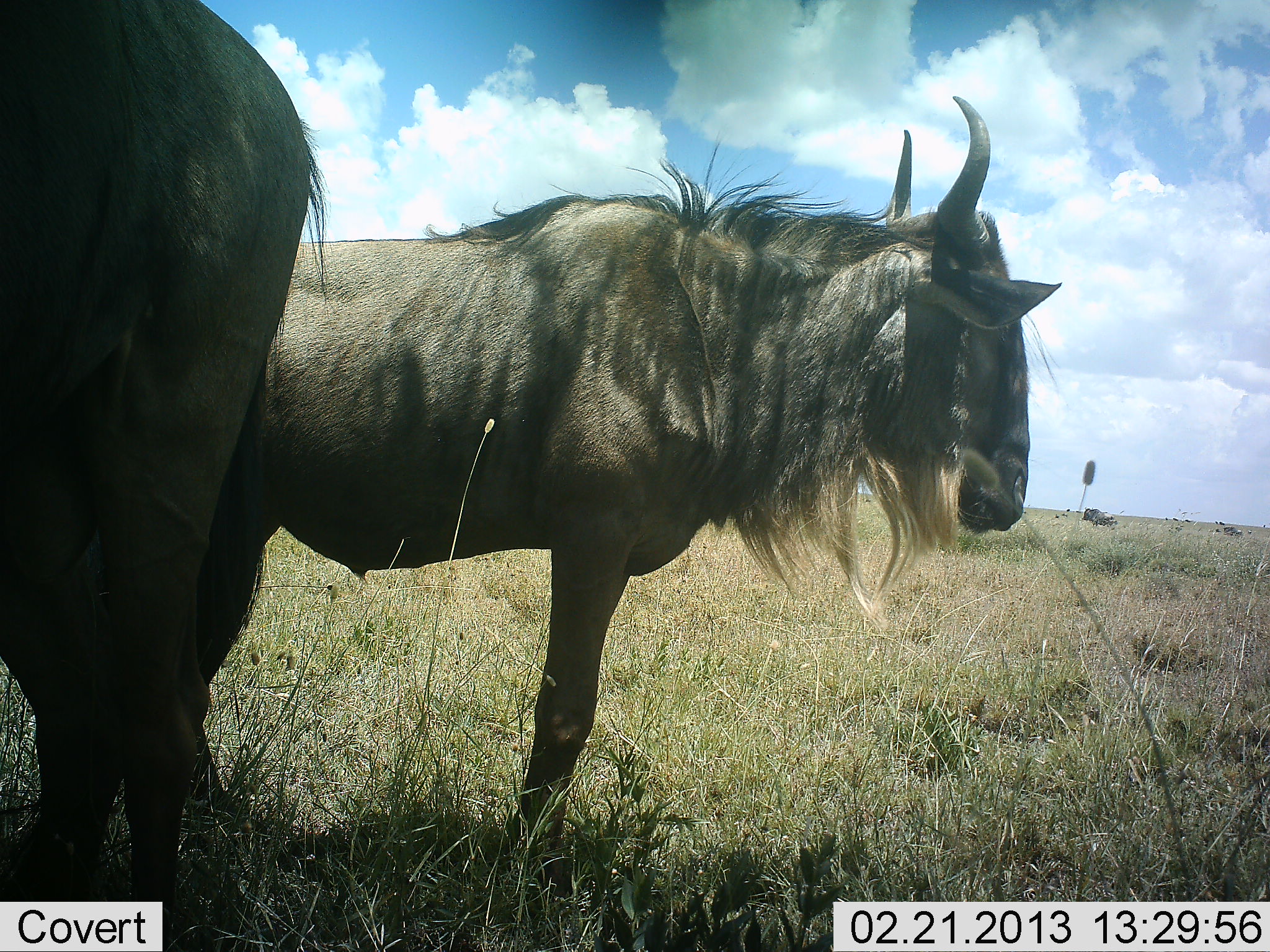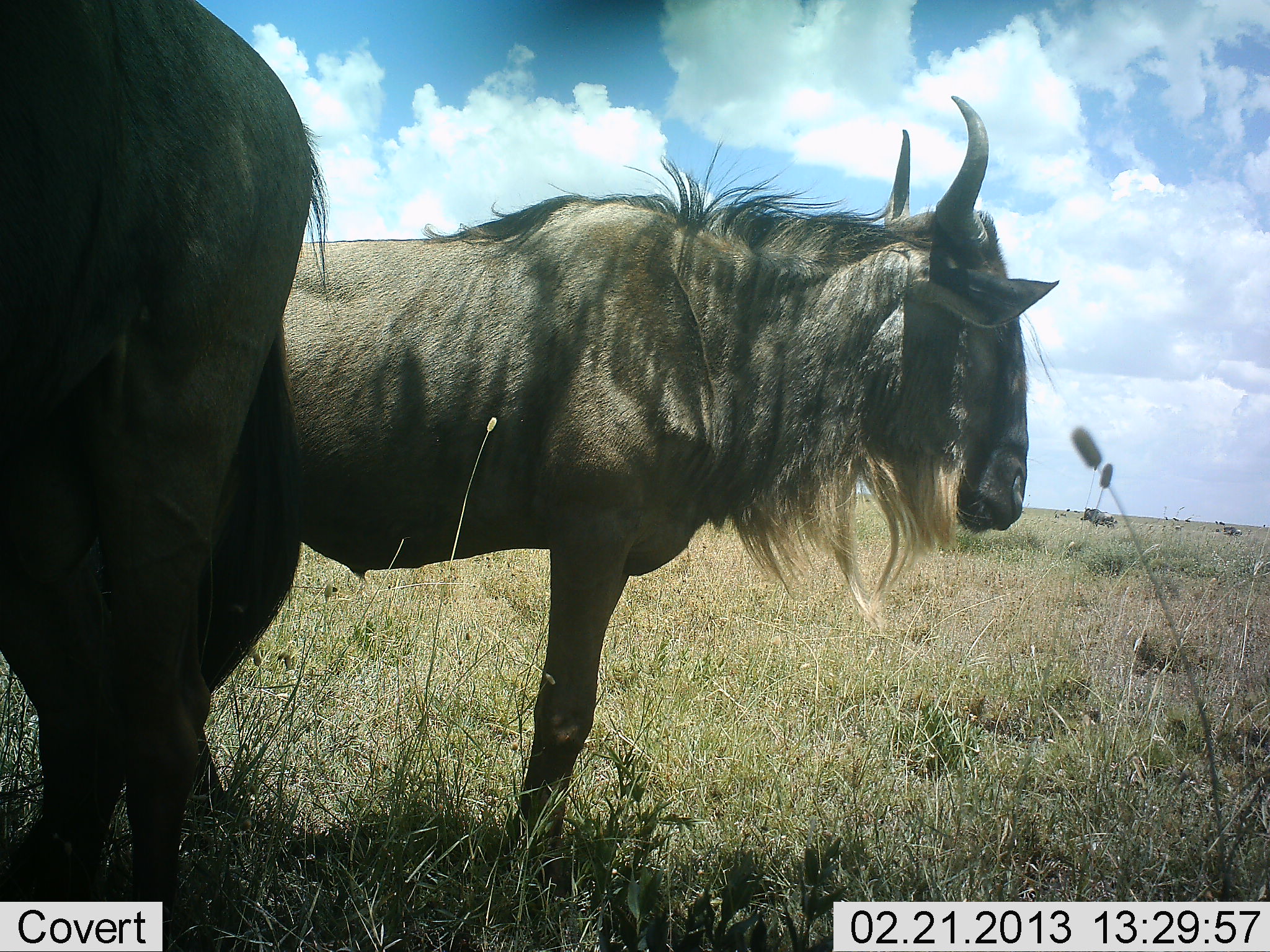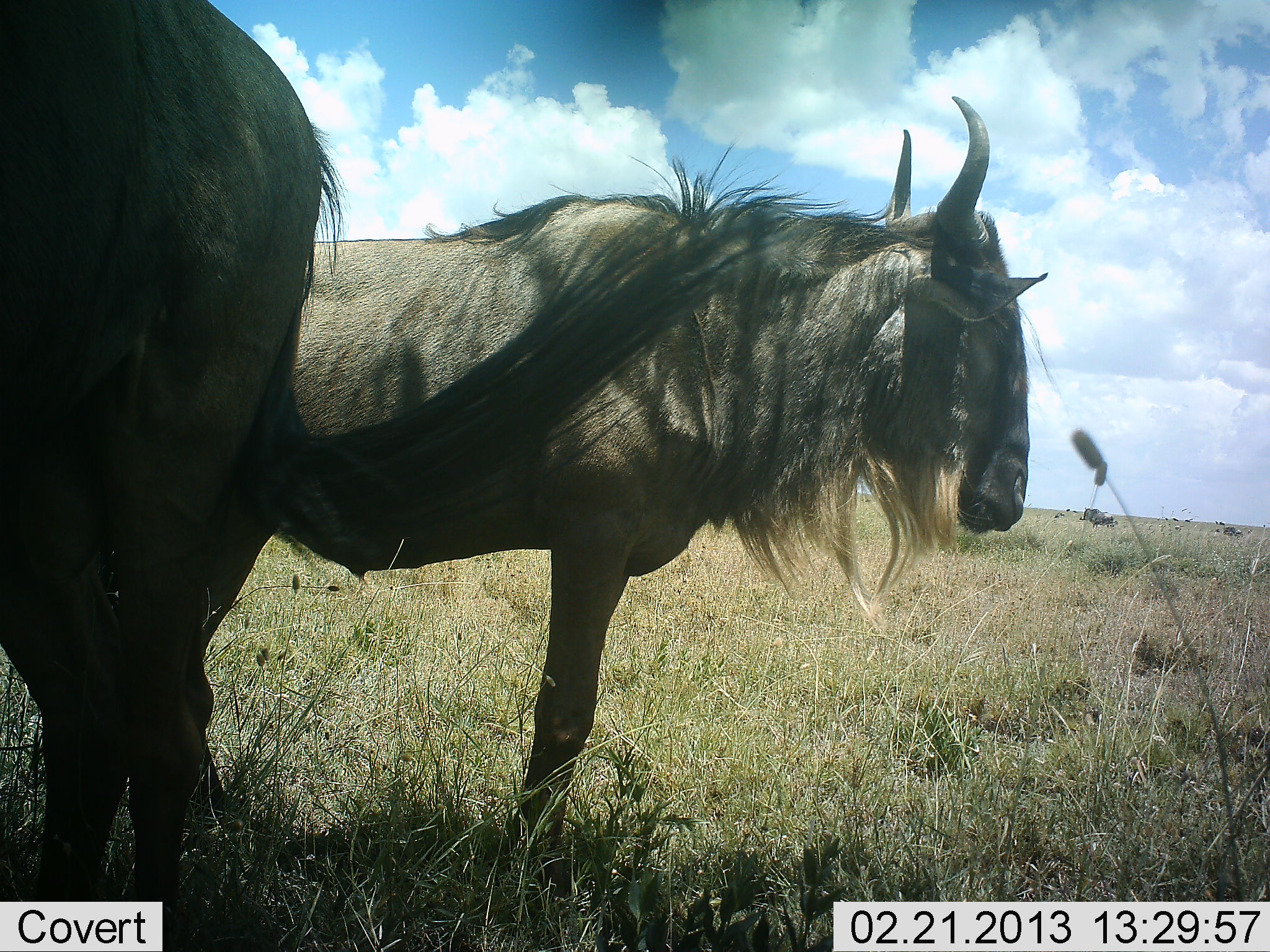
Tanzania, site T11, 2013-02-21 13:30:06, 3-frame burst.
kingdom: Animalia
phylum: Chordata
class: Mammalia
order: Artiodactyla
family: Bovidae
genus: Connochaetes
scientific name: Connochaetes taurinus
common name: blue wildebeest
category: wildebeest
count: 2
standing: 96%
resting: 15%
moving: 4%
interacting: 0%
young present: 0%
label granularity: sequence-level